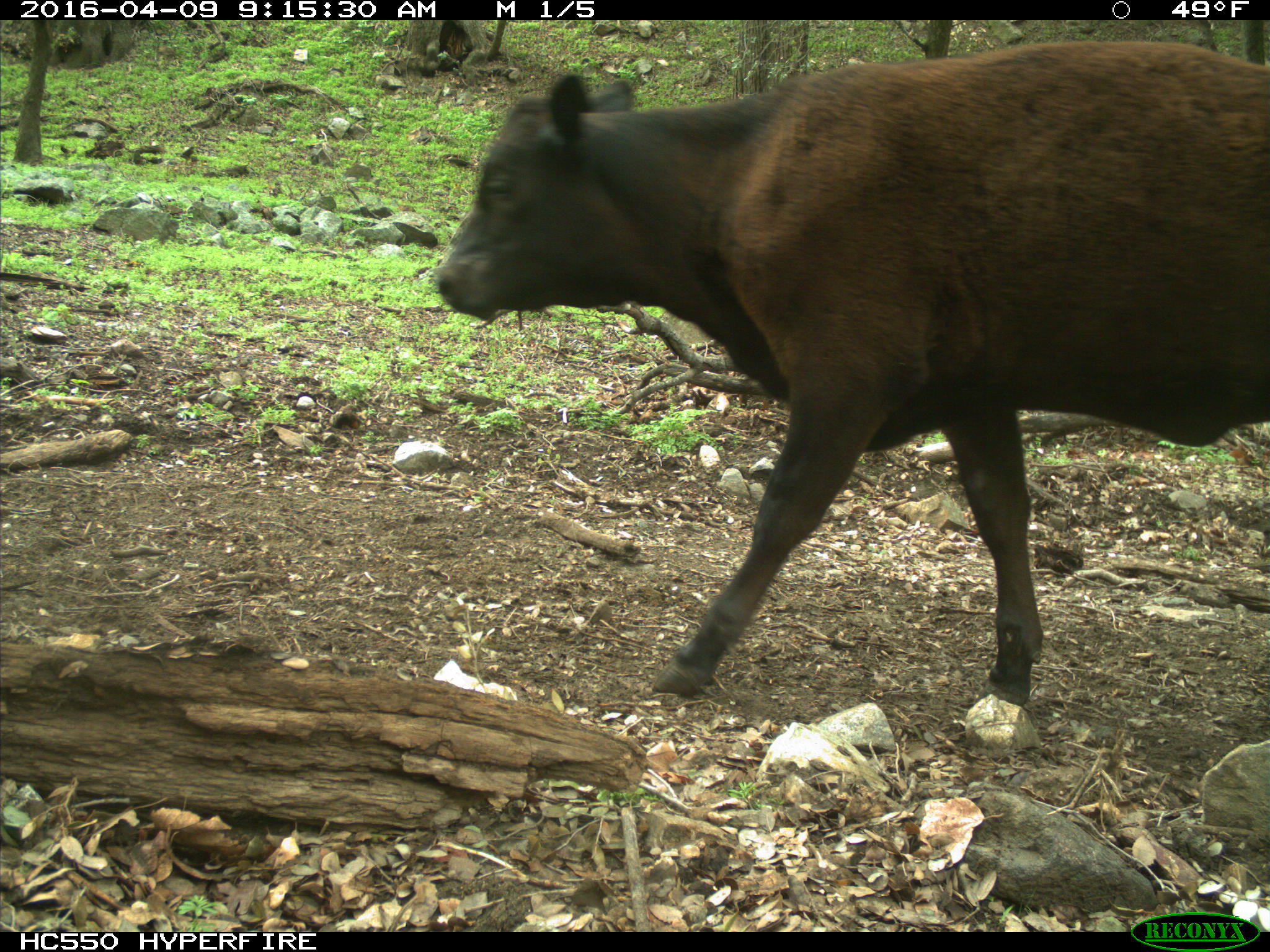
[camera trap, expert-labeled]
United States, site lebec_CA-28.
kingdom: Animalia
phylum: Chordata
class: Mammalia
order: Artiodactyla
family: Bovidae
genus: Bos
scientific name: Bos taurus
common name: domestic cow